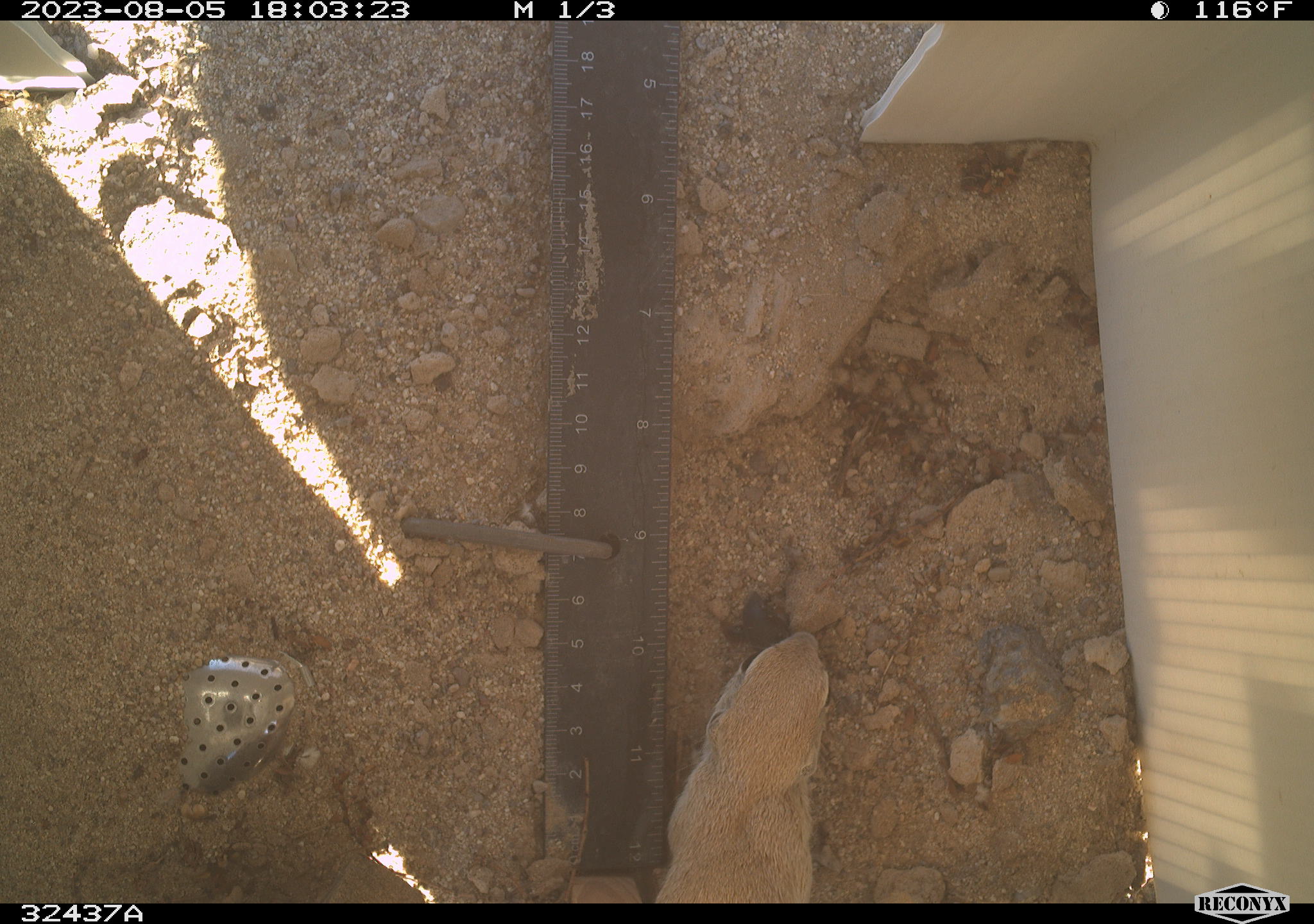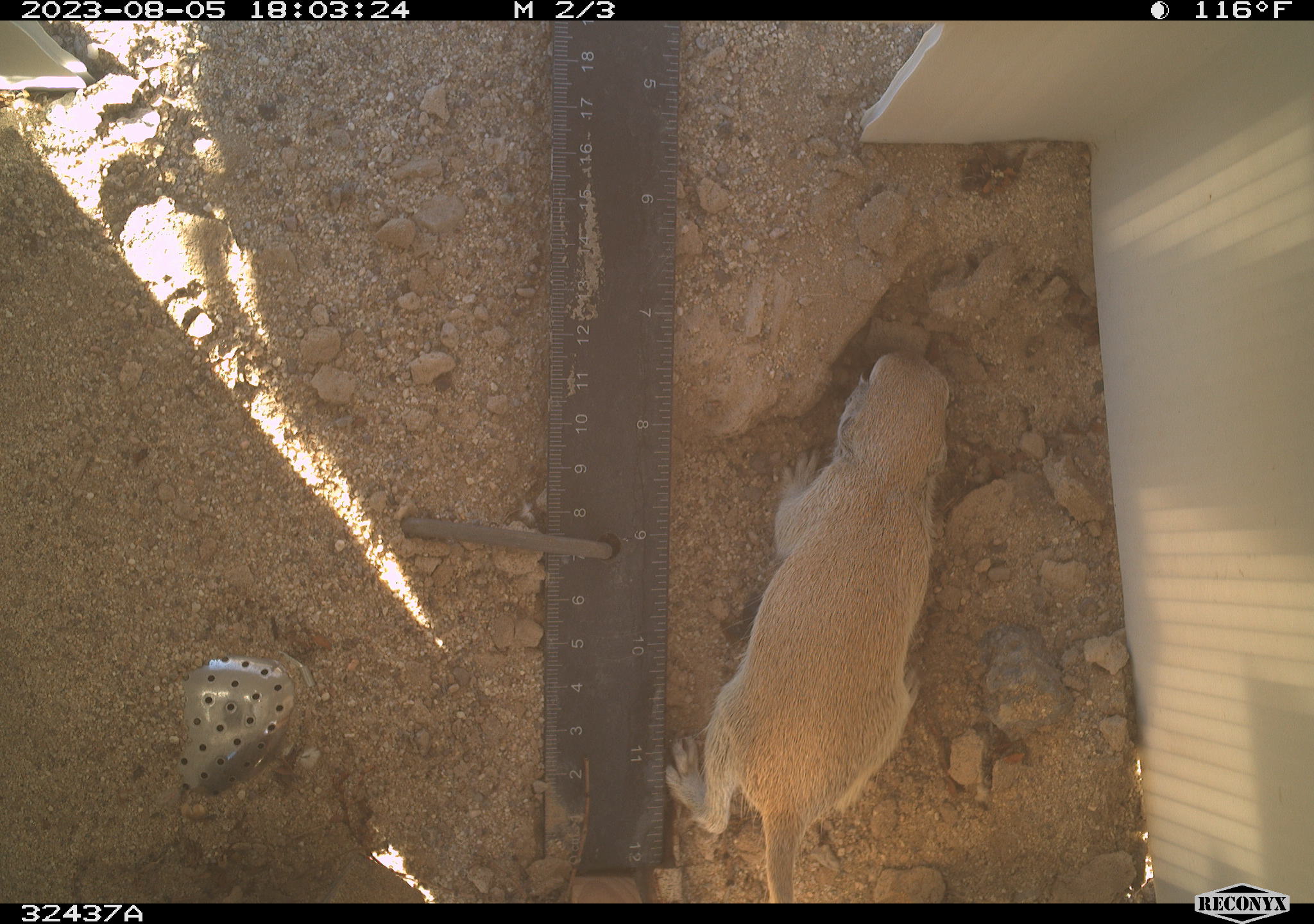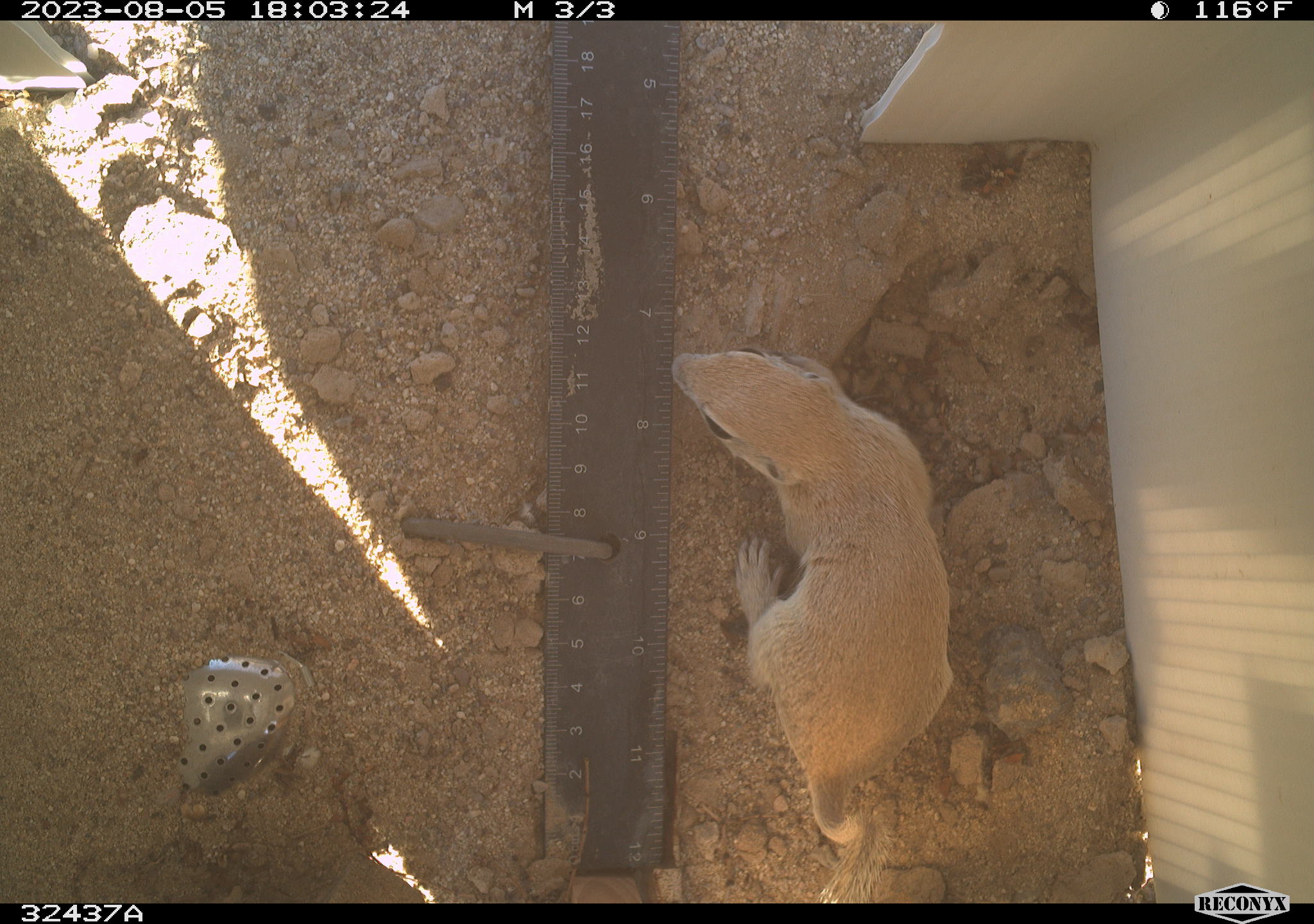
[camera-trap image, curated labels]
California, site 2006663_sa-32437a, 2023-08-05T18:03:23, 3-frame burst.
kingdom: Animalia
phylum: Chordata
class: Mammalia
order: Rodentia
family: Sciuridae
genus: Xerospermophilus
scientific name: Xerospermophilus tereticaudus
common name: round-tailed ground squirrel